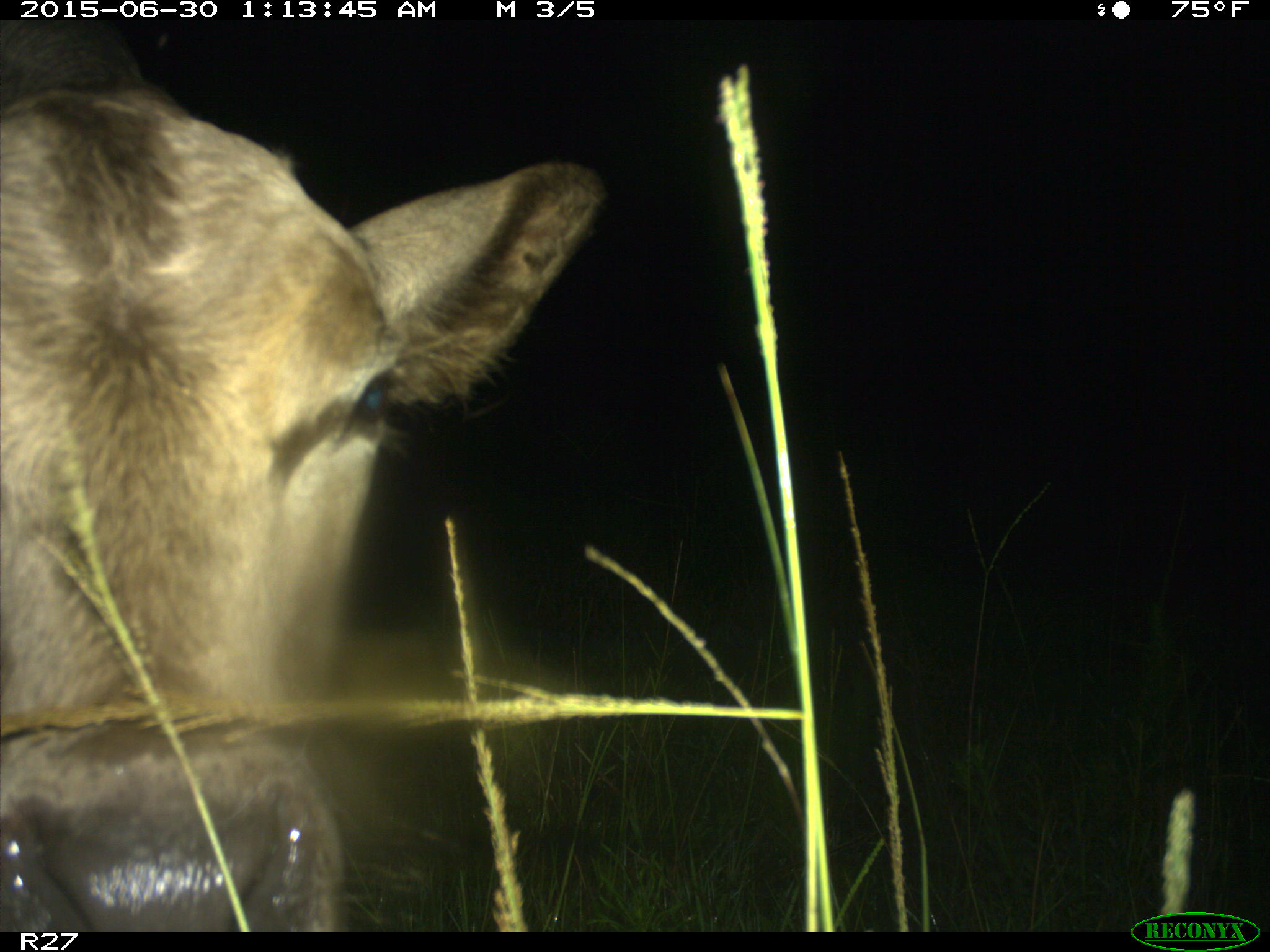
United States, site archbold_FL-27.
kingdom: Animalia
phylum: Chordata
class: Mammalia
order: Artiodactyla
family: Bovidae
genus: Bos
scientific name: Bos taurus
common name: domestic cow